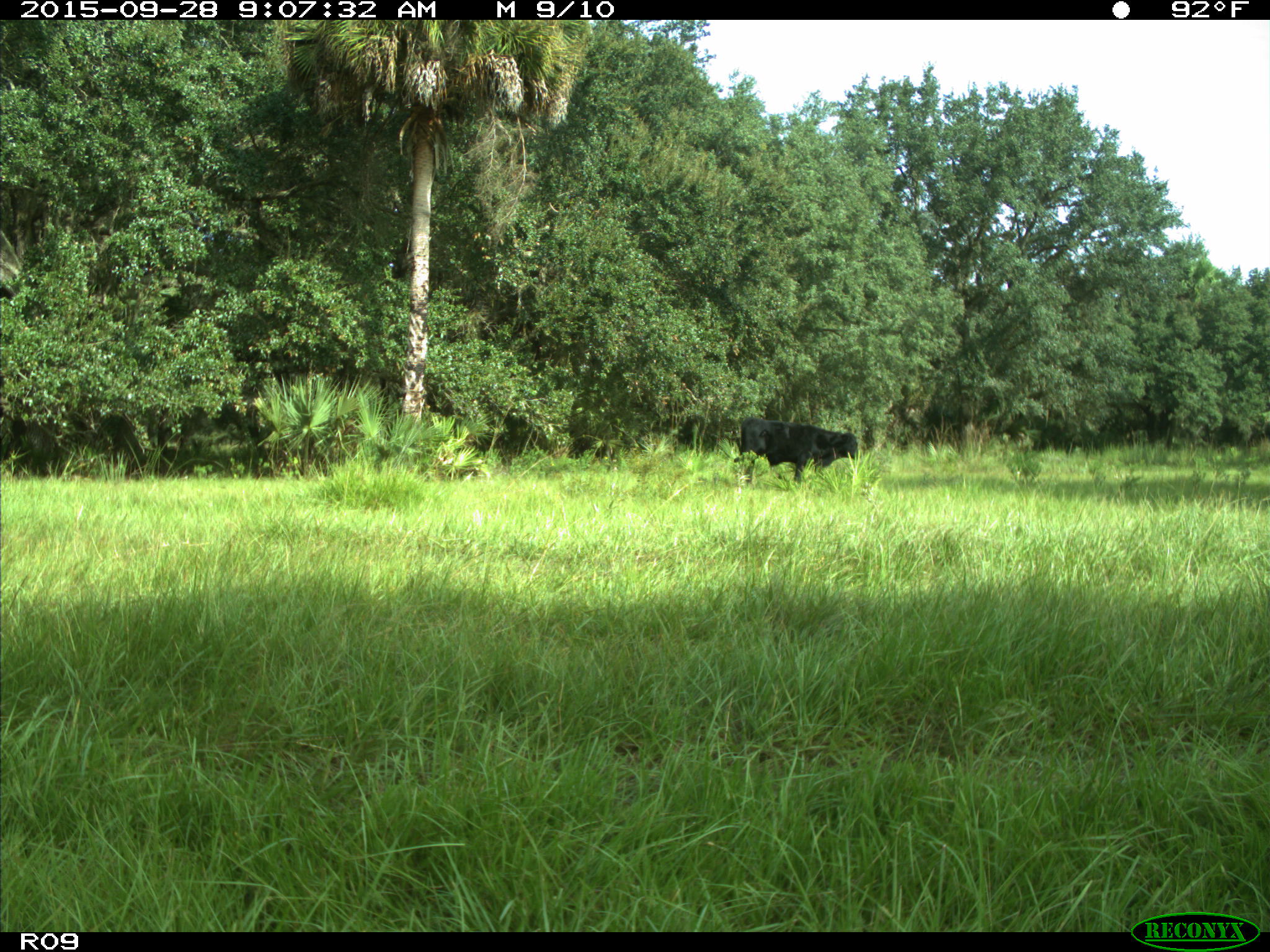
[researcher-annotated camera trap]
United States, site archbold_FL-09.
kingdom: Animalia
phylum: Chordata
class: Mammalia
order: Artiodactyla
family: Bovidae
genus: Bos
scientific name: Bos taurus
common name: domestic cow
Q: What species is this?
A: Bos taurus (domestic cow).